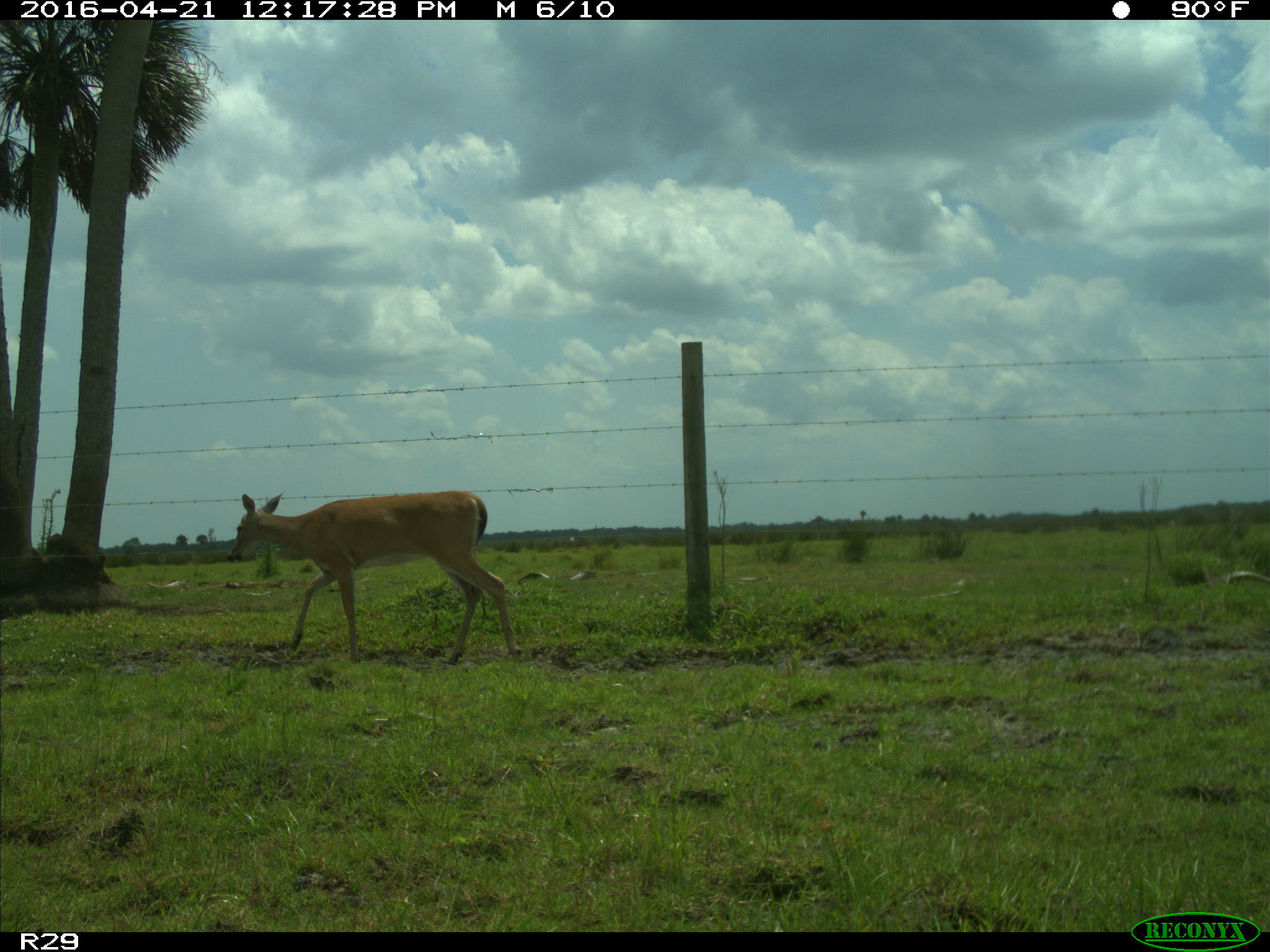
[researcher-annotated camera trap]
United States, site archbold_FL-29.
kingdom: Animalia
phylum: Chordata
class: Mammalia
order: Artiodactyla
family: Cervidae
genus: Odocoileus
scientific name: Odocoileus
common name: deer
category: unidentified deer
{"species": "unidentified deer (deer) (Odocoileus)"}